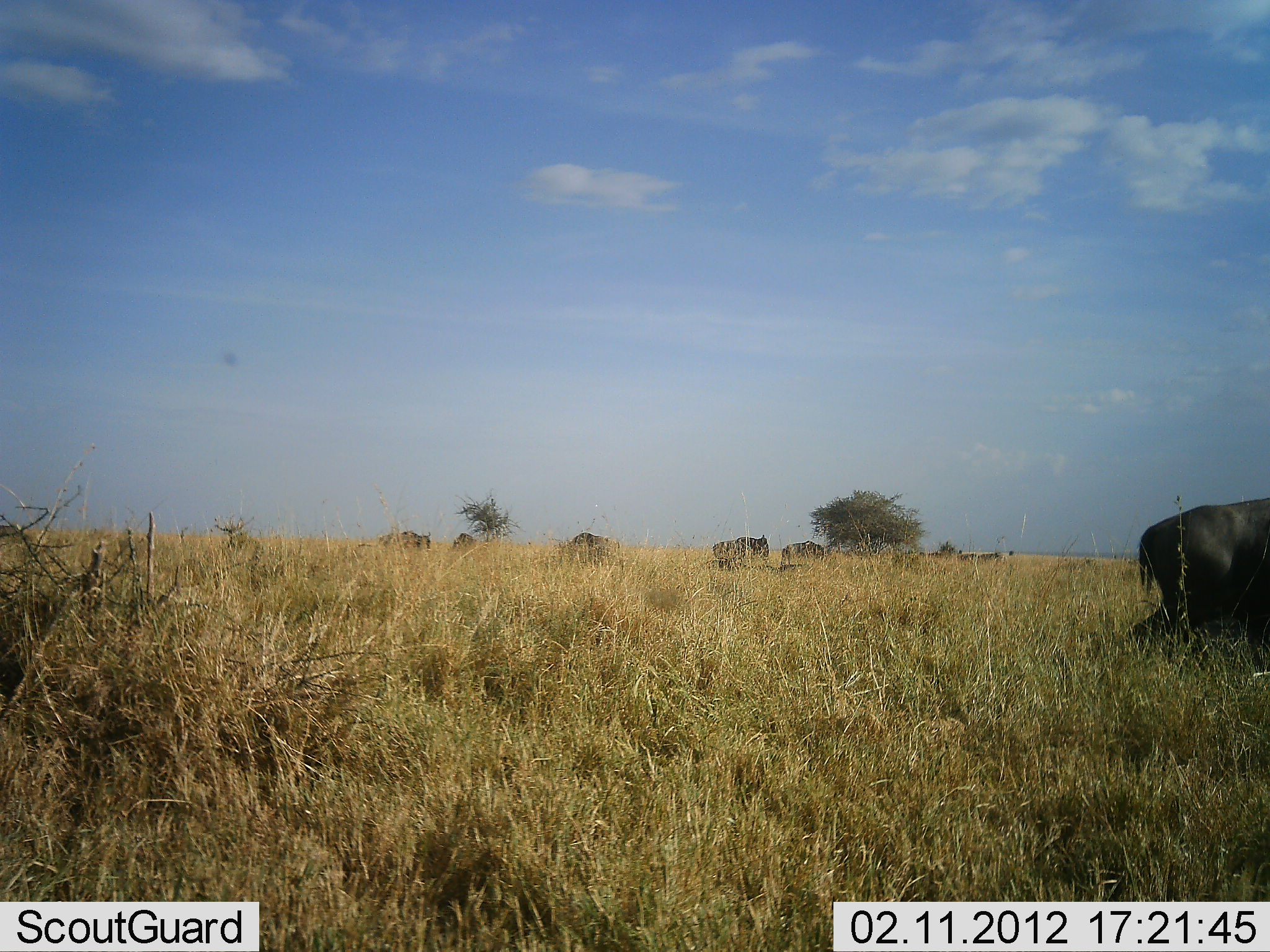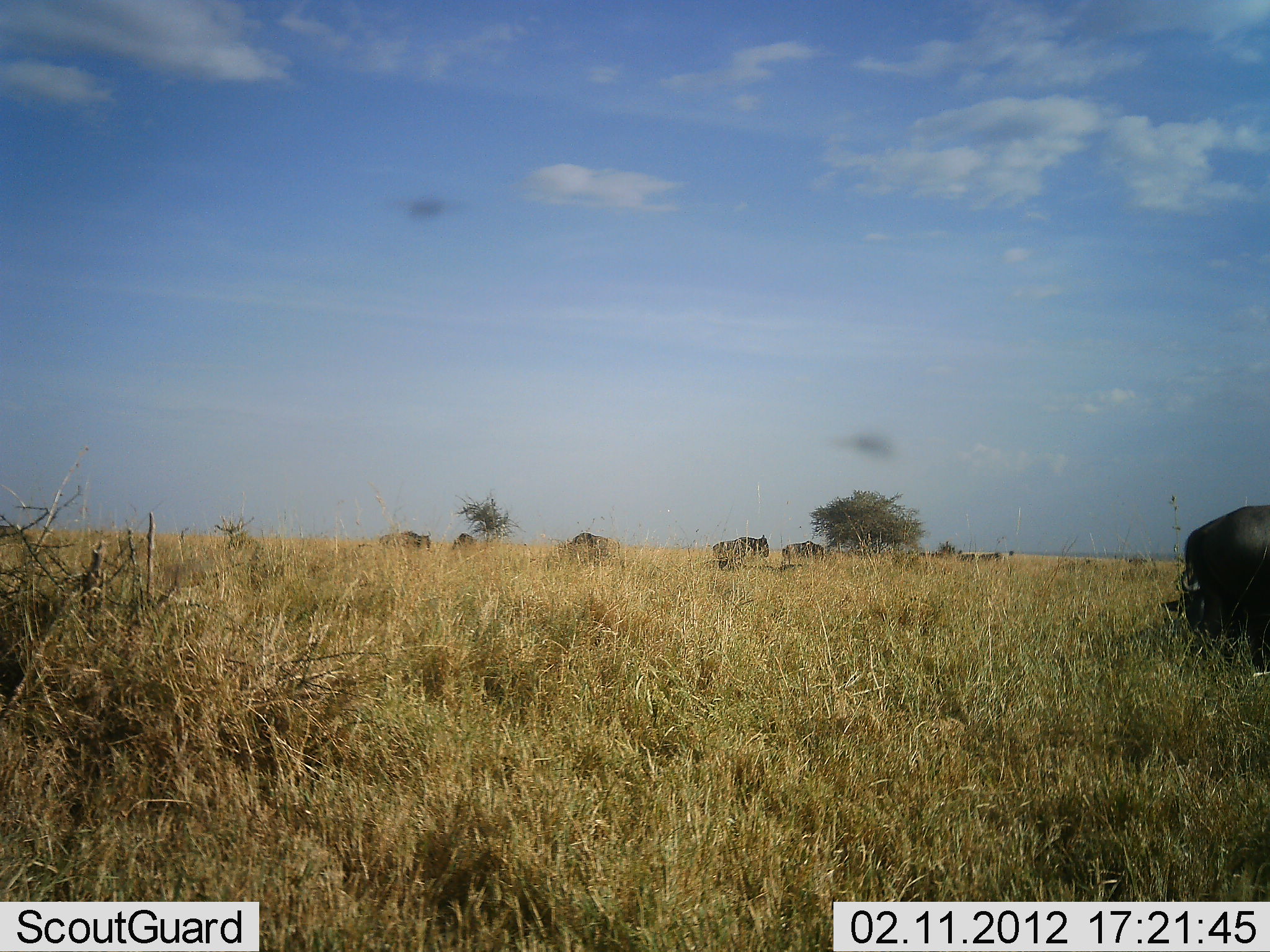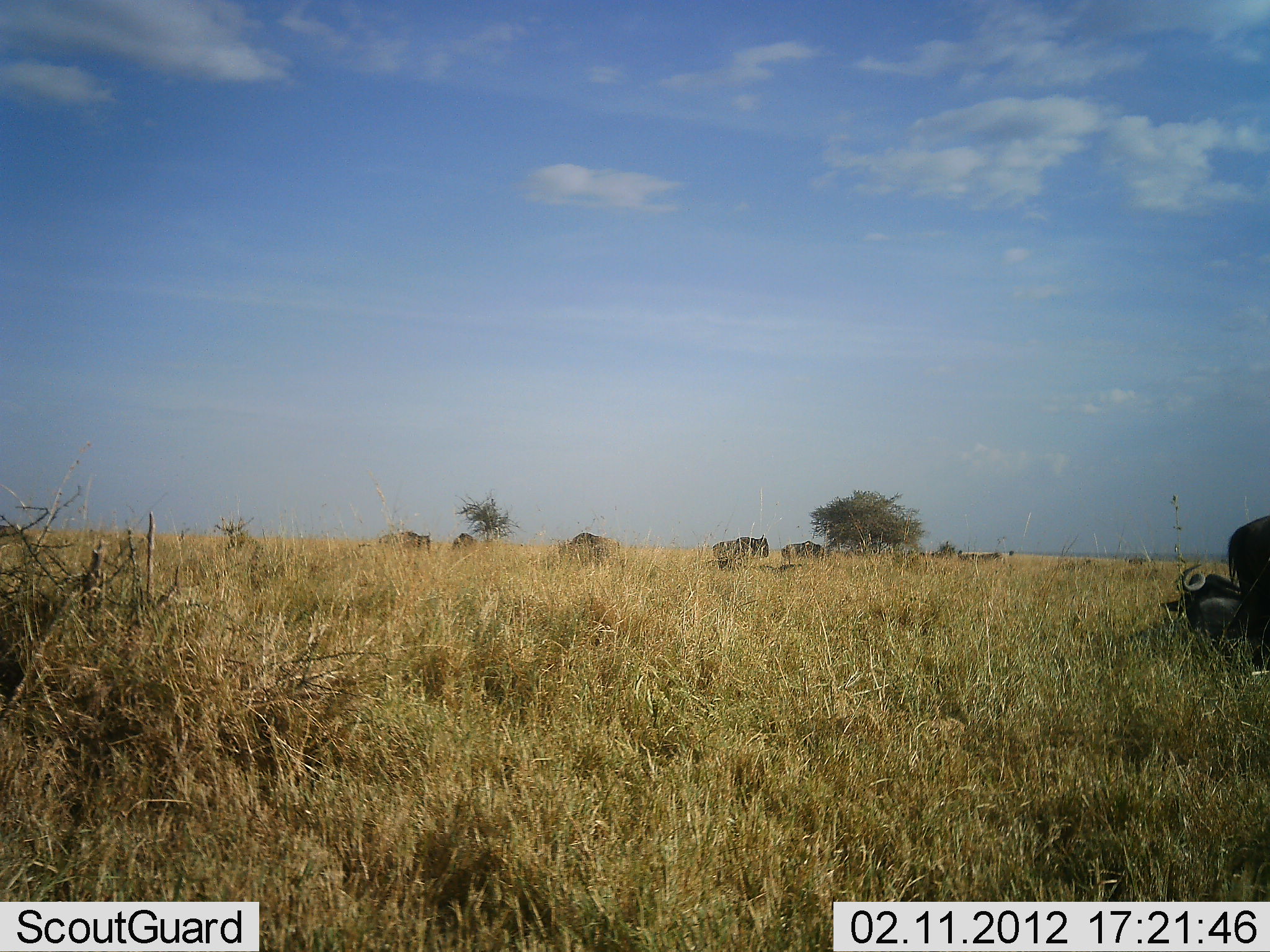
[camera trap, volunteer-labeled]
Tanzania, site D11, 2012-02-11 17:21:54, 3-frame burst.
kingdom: Animalia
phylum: Chordata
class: Mammalia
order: Artiodactyla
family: Bovidae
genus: Connochaetes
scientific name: Connochaetes taurinus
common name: blue wildebeest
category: wildebeest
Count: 7.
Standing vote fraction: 67%.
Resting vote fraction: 60%.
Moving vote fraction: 67%.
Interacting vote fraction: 0%.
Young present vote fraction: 0%.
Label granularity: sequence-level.